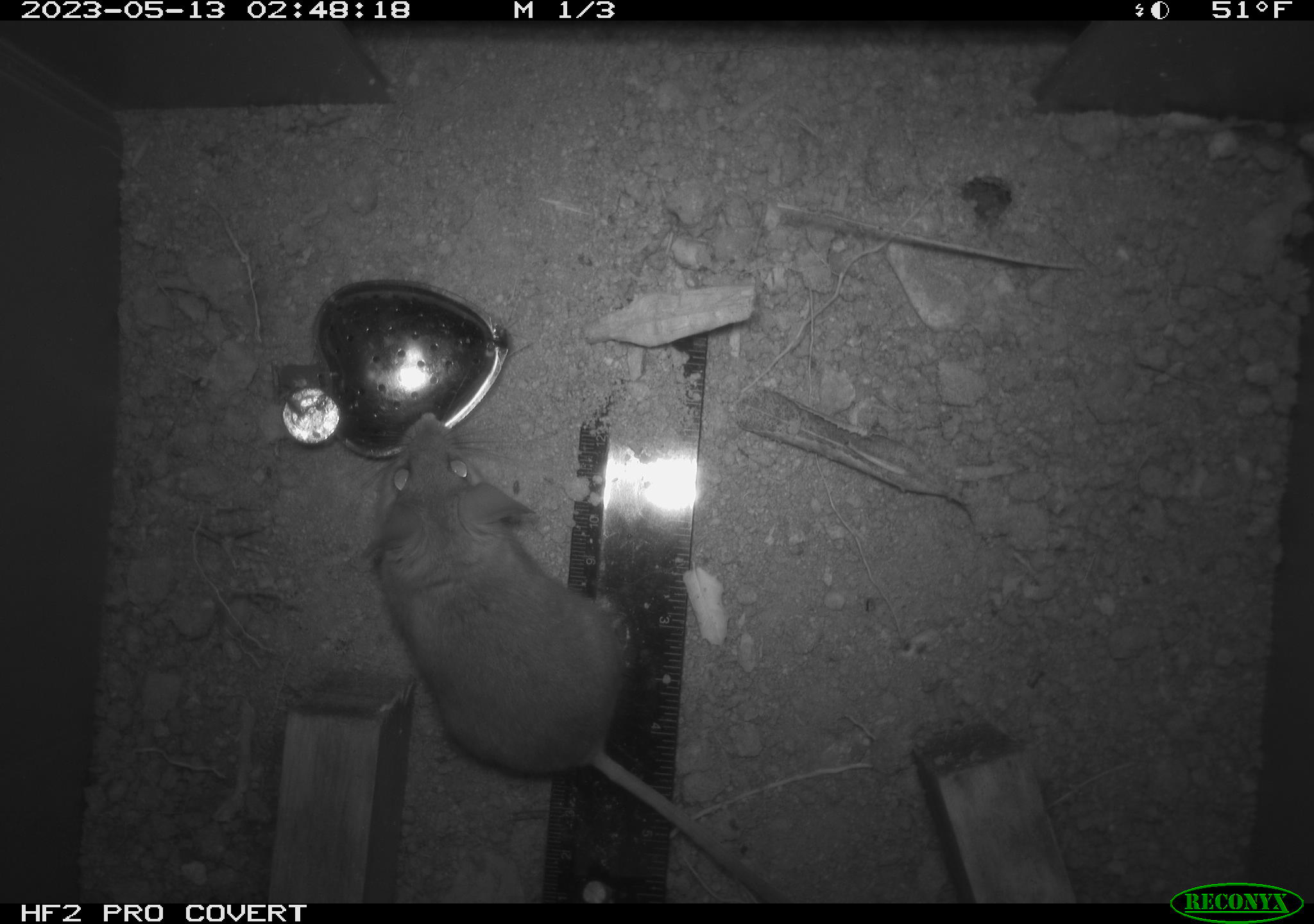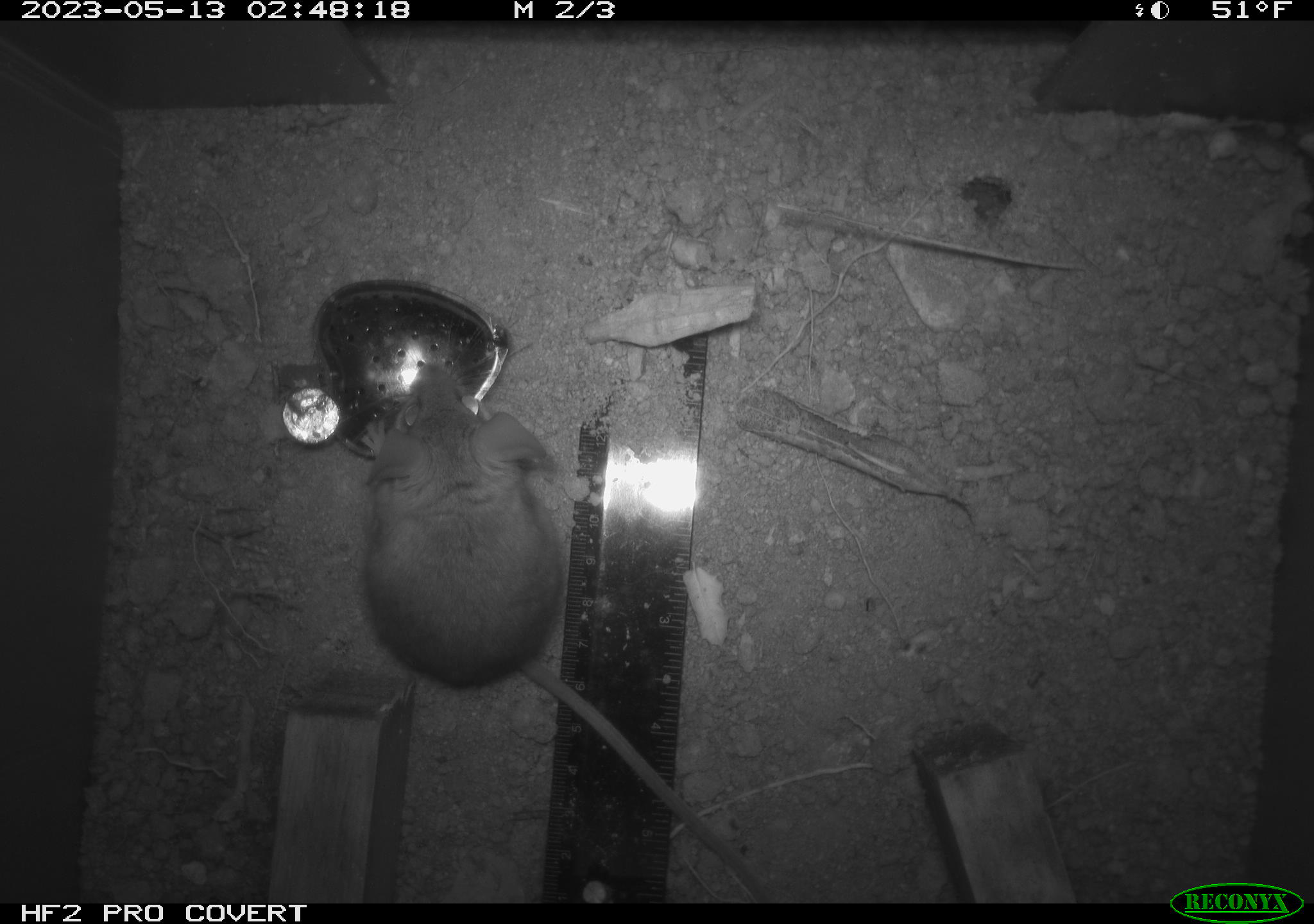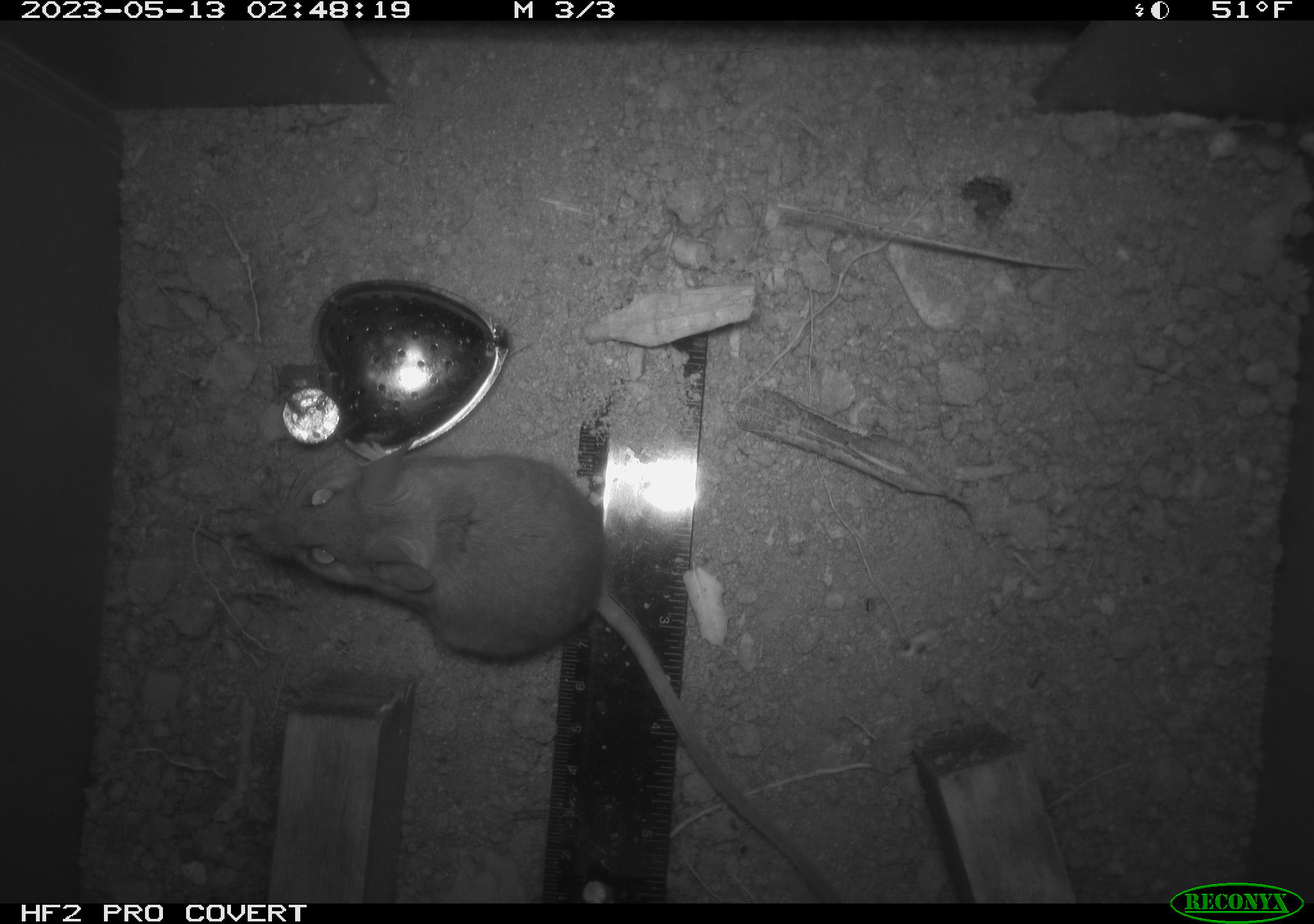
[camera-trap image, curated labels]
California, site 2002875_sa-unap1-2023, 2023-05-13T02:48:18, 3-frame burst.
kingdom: Animalia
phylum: Chordata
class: Mammalia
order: Rodentia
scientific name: Rodentia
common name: mouse species